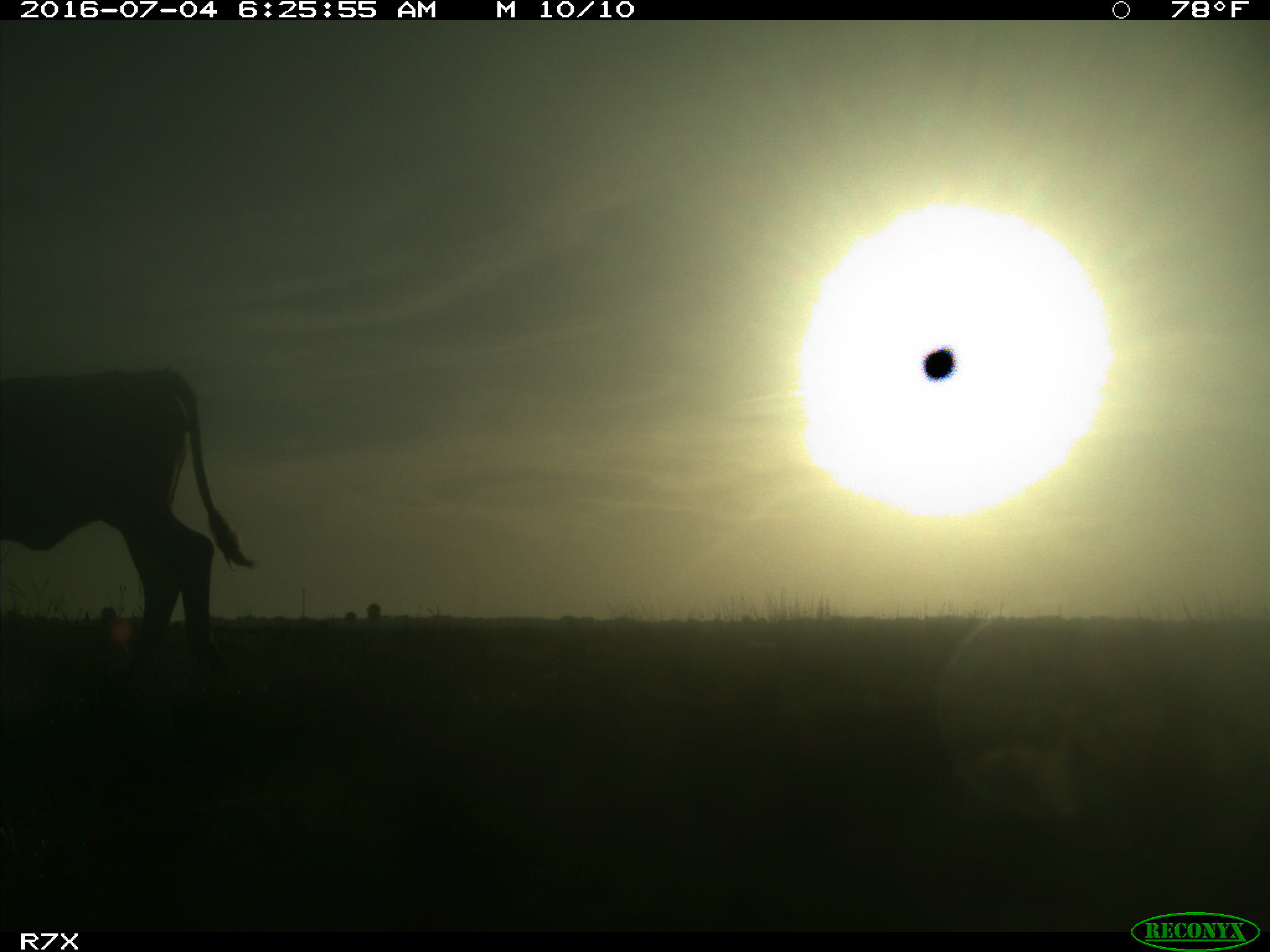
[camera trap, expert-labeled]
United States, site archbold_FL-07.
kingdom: Animalia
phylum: Chordata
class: Mammalia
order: Artiodactyla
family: Bovidae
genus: Bos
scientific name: Bos taurus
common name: domestic cow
Bos taurus (domestic cow).